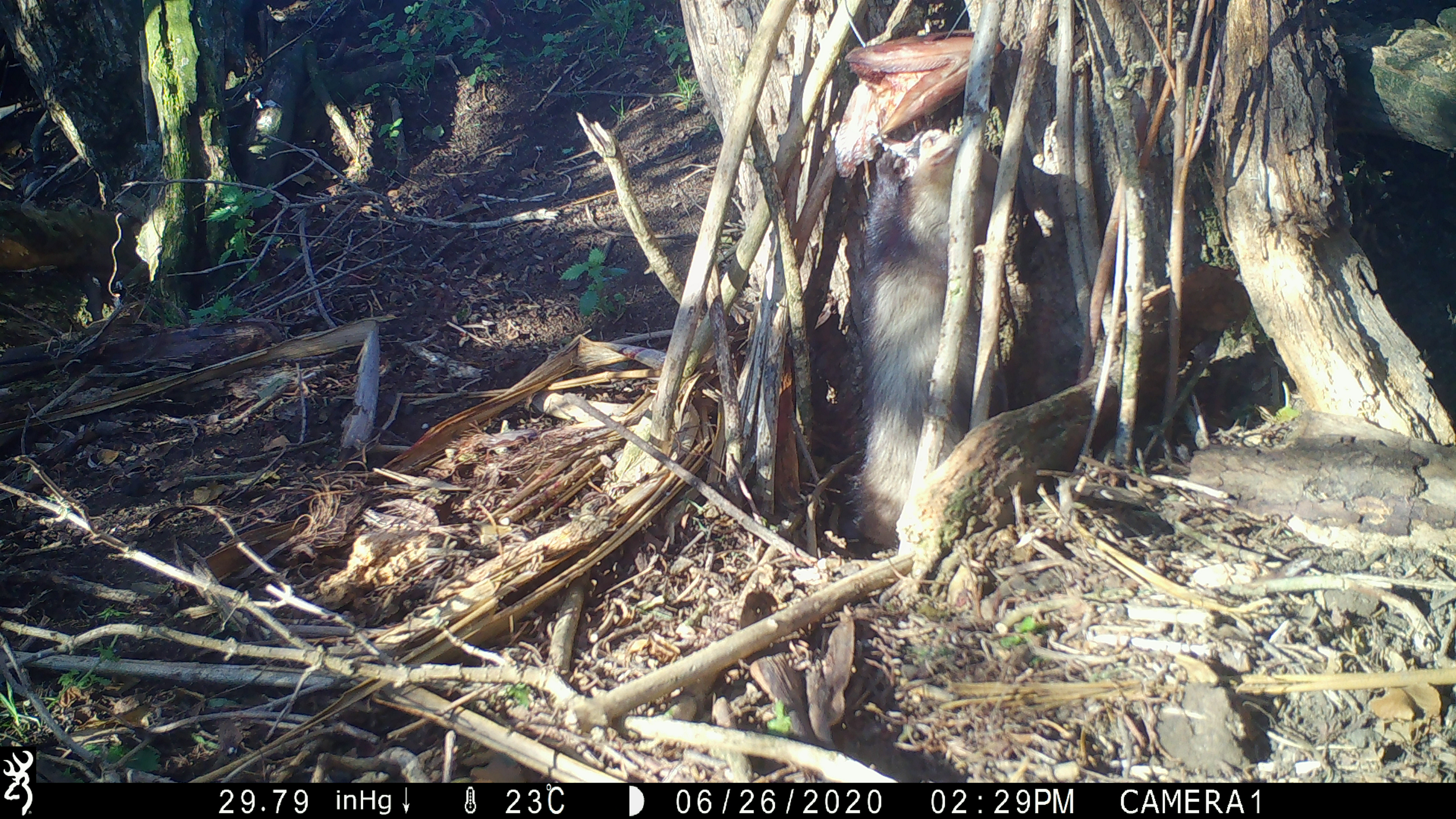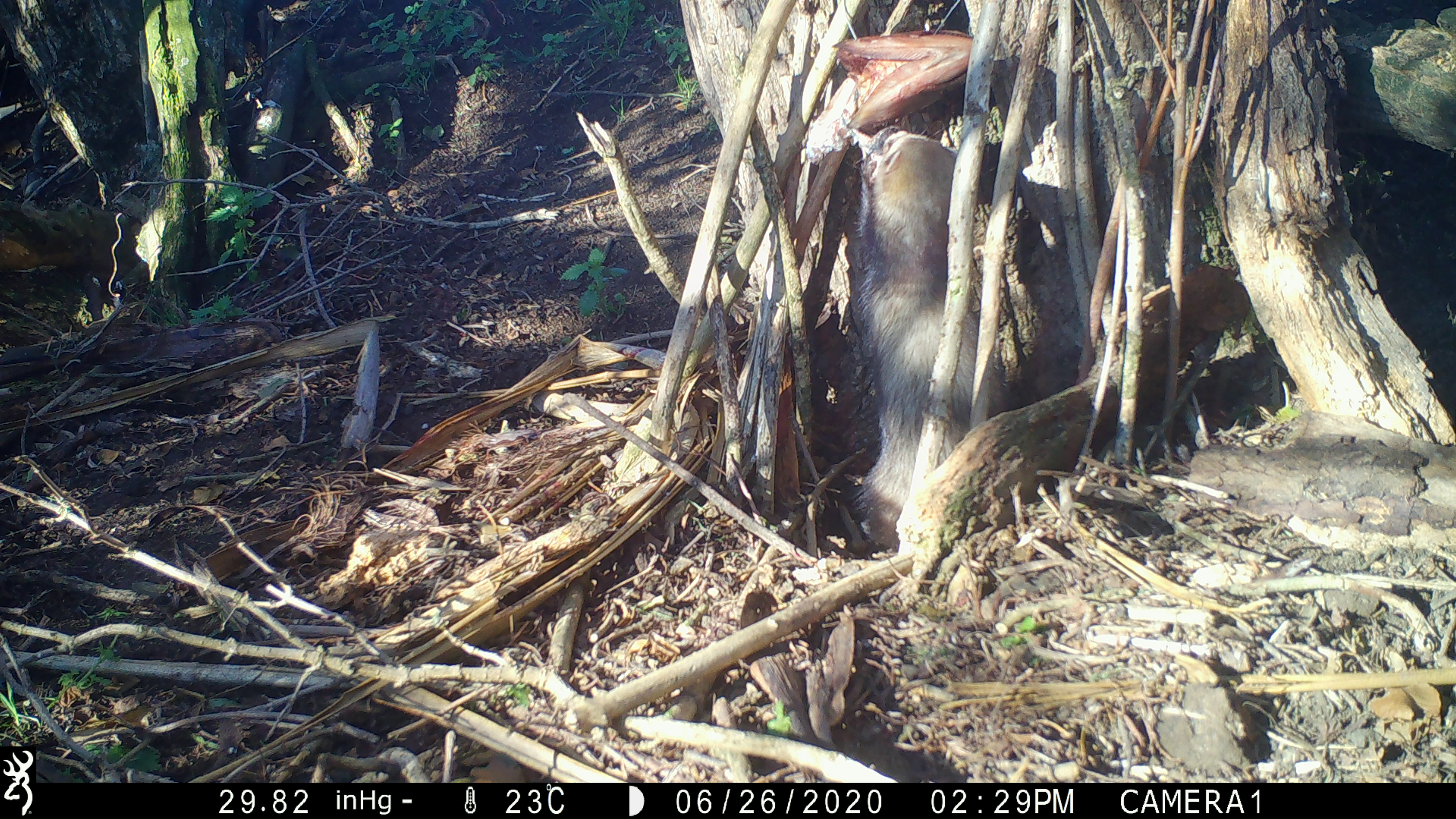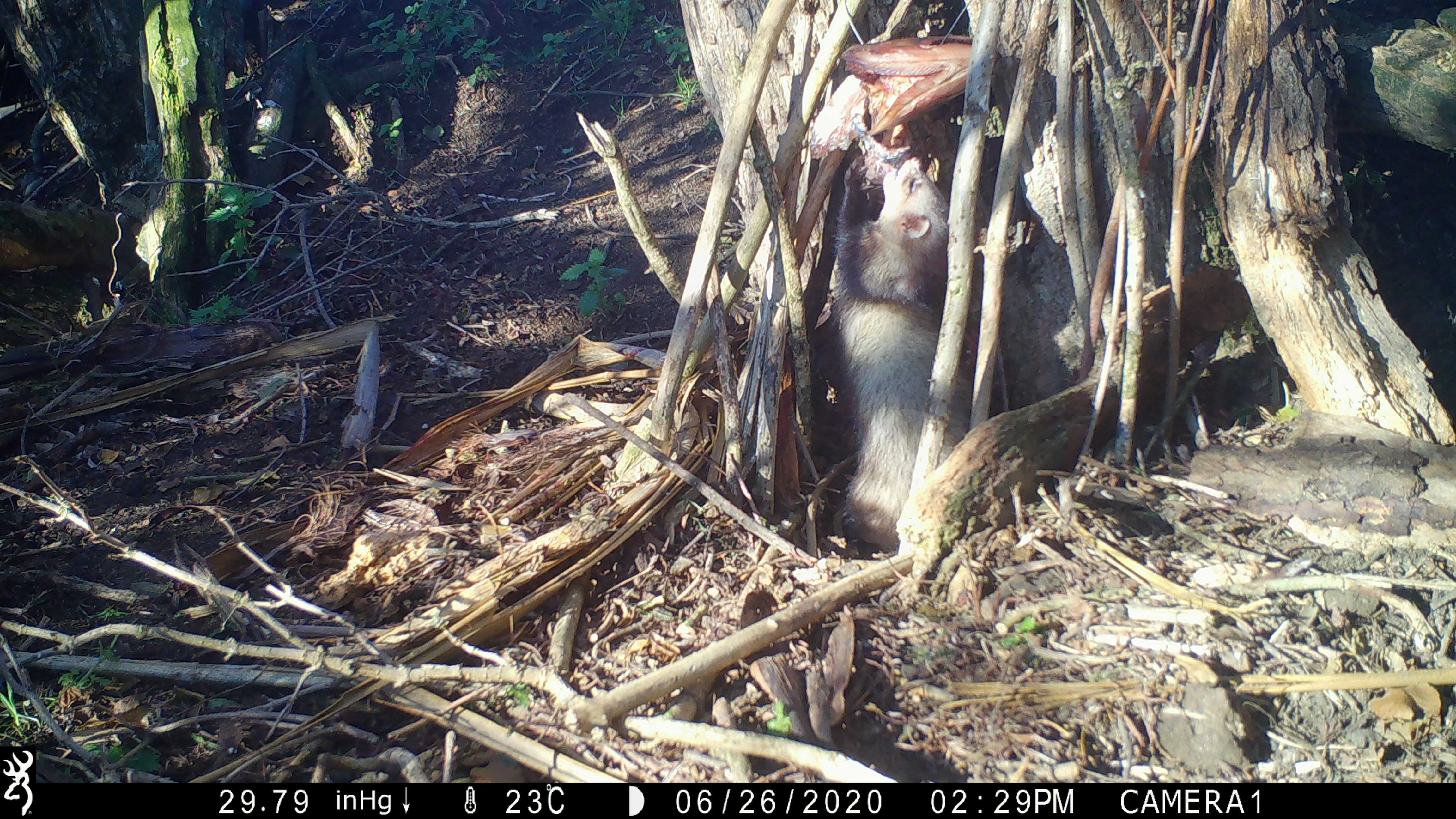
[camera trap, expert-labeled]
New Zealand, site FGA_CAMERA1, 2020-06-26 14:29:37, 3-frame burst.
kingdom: Animalia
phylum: Chordata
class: Mammalia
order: Carnivora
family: Mustelidae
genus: Mustela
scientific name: Mustela furo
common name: ferret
Ferret (Mustela furo).